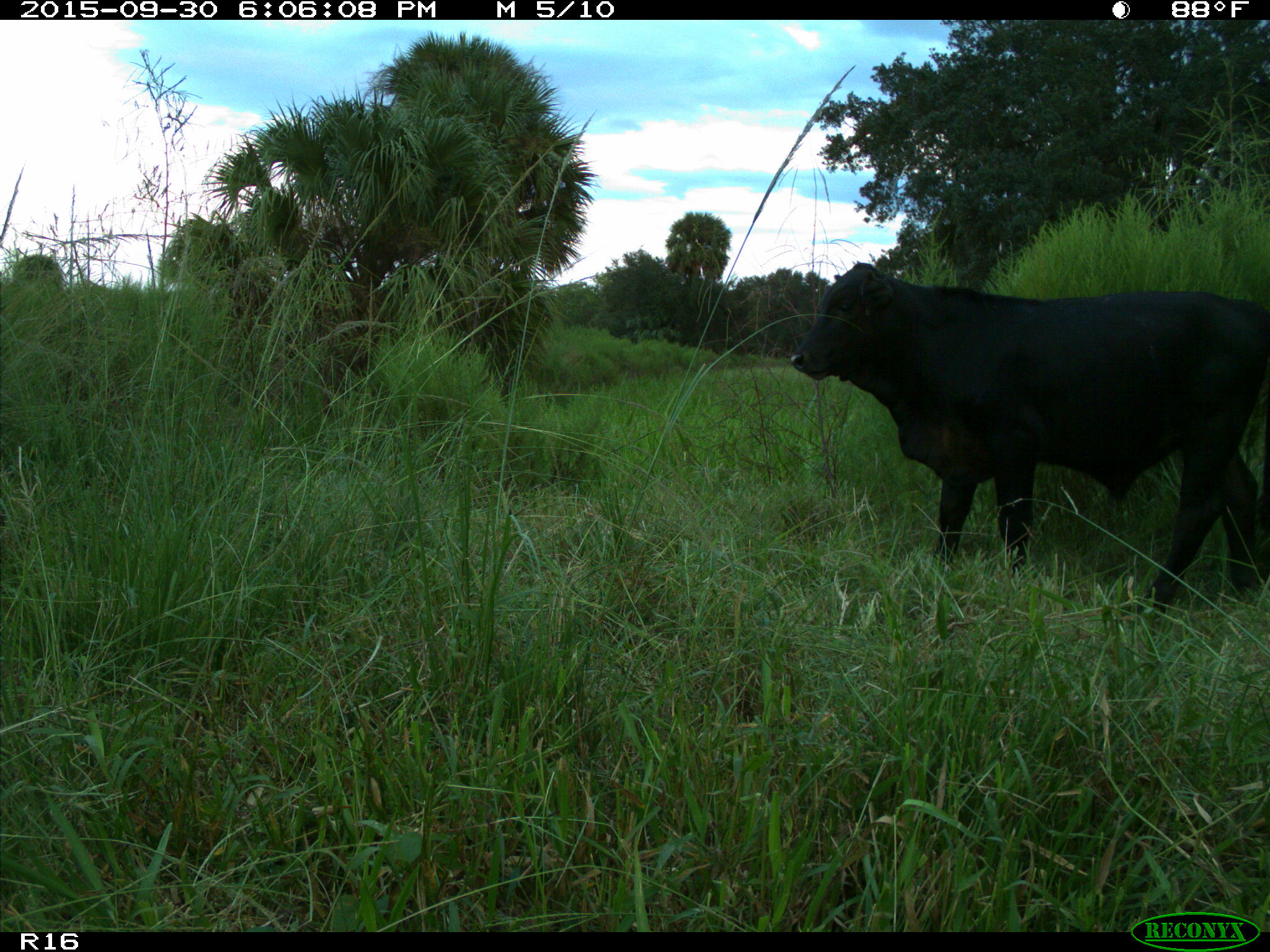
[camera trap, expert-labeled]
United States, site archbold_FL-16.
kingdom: Animalia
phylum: Chordata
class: Mammalia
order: Artiodactyla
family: Bovidae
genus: Bos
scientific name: Bos taurus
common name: domestic cow